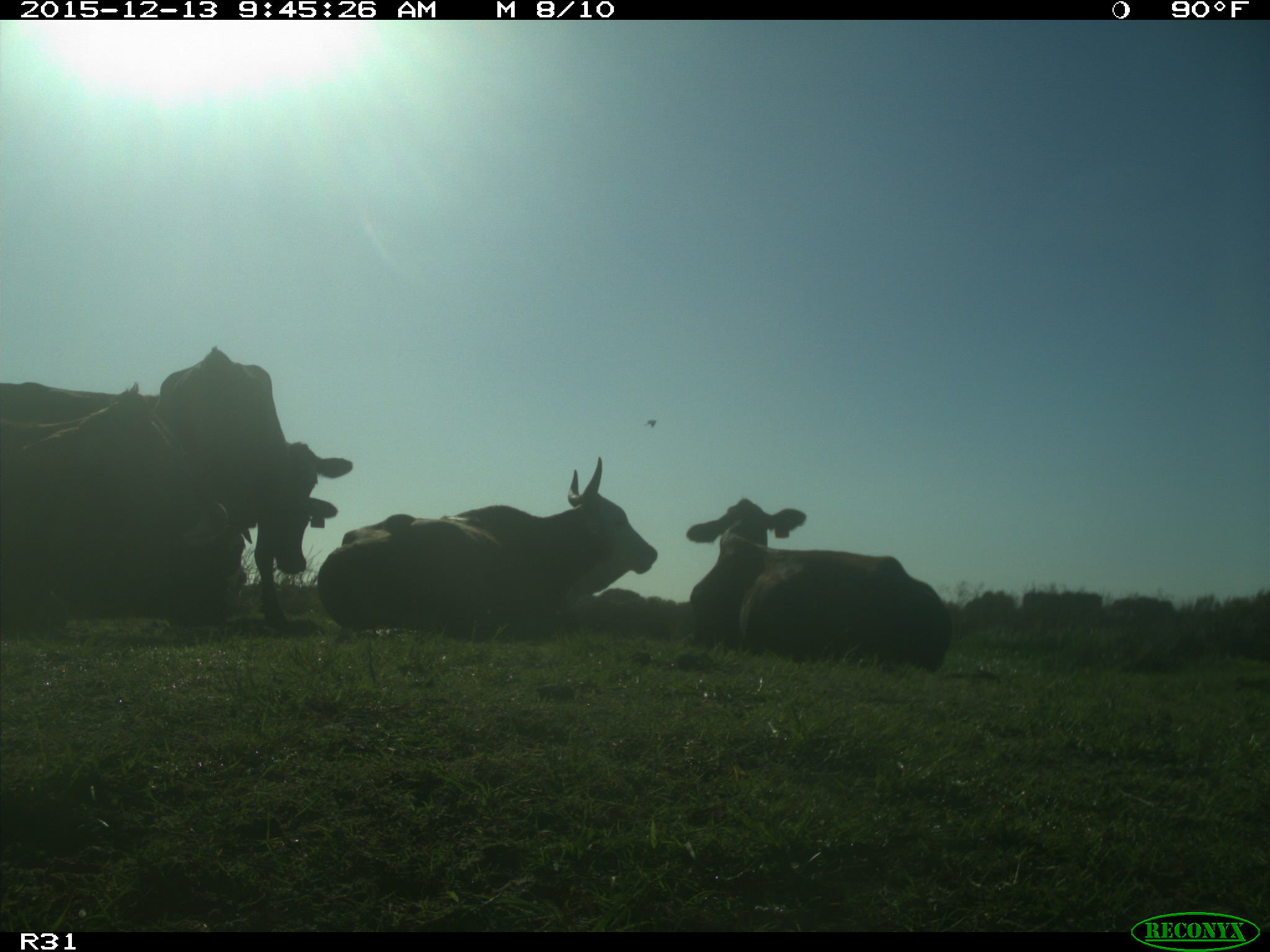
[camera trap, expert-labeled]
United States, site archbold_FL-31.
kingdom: Animalia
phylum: Chordata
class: Mammalia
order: Artiodactyla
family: Bovidae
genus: Bos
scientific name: Bos taurus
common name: domestic cow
Bos taurus (domestic cow).